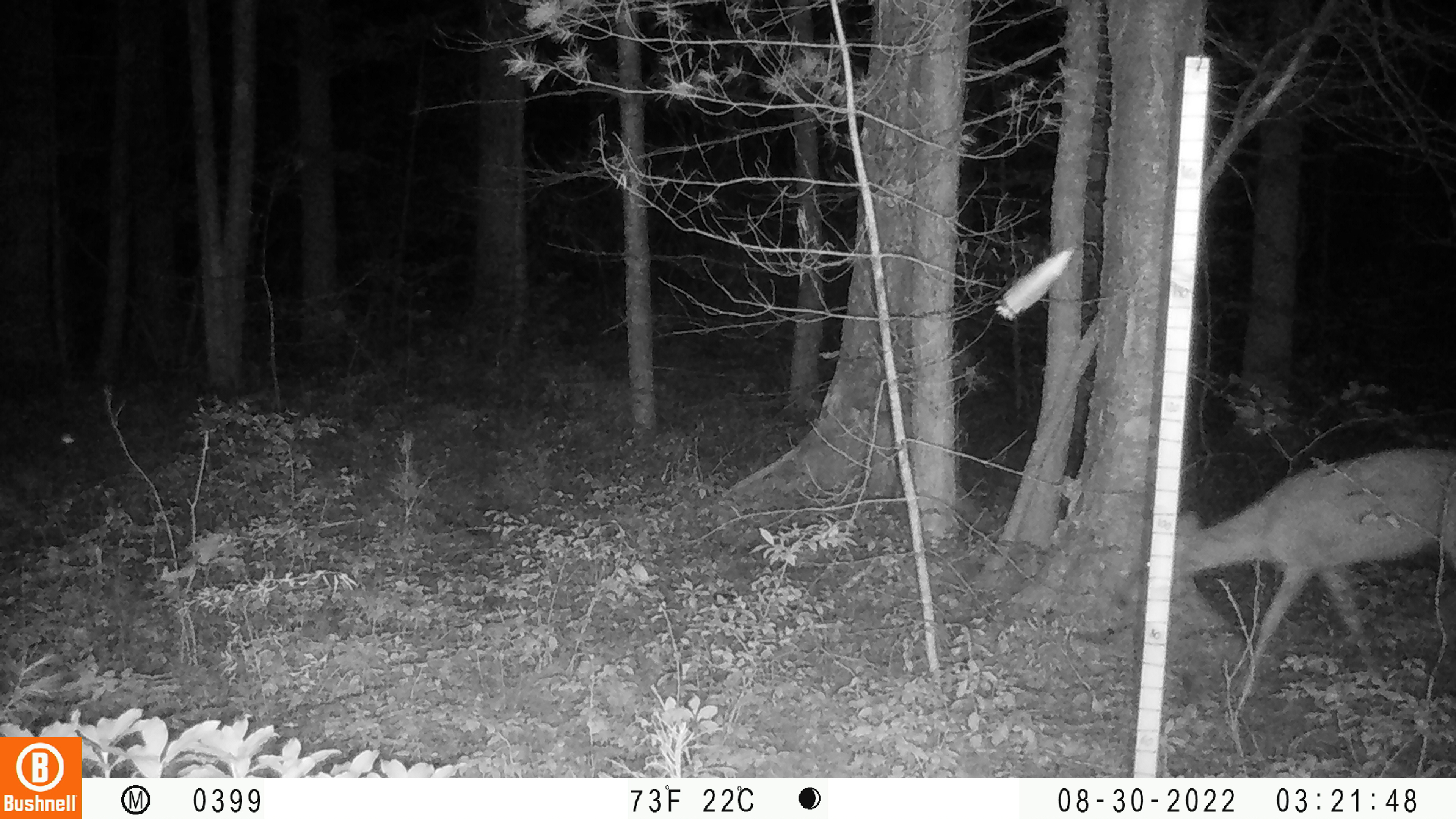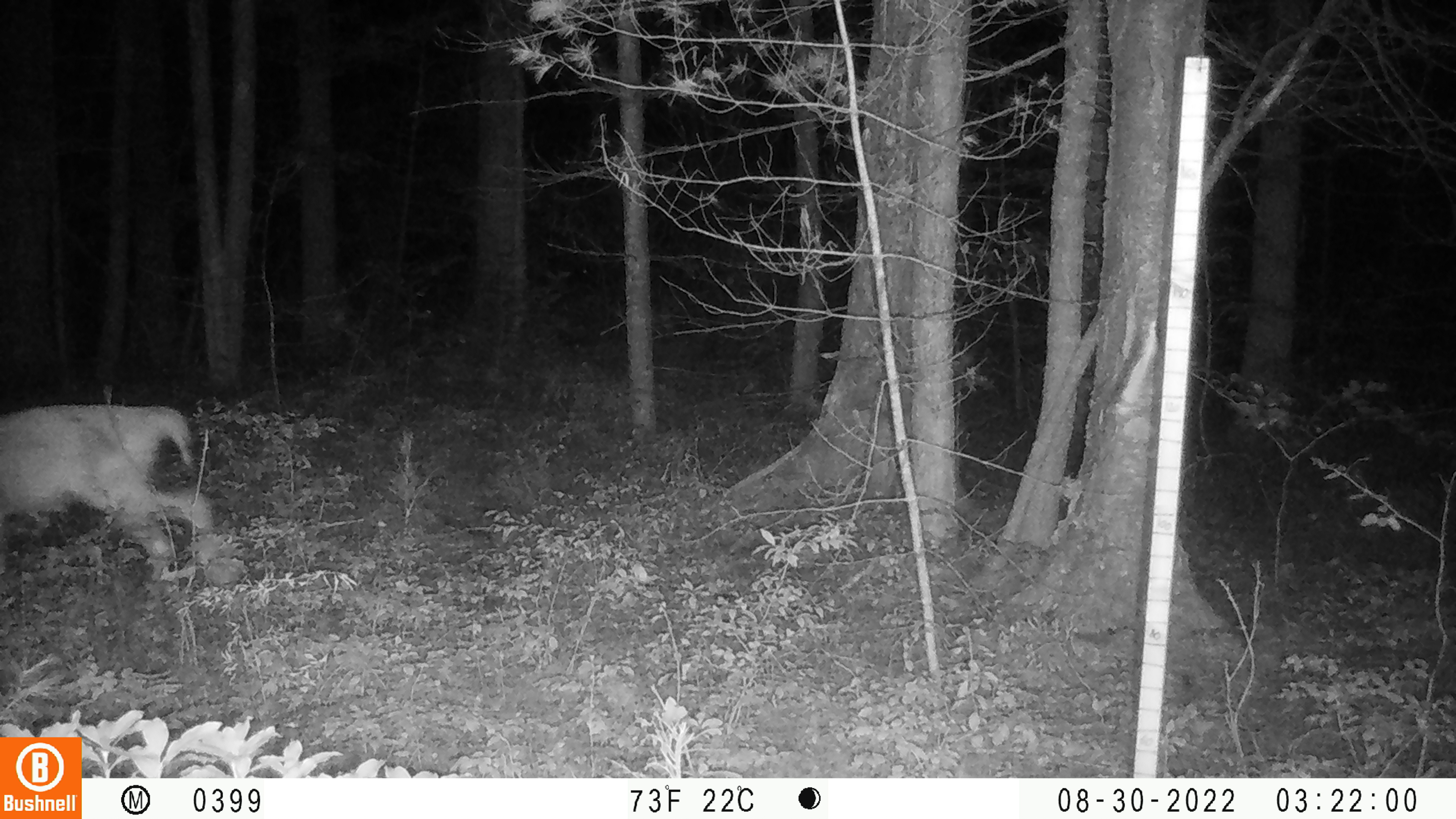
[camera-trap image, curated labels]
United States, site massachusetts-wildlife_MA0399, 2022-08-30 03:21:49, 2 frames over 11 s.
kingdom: Animalia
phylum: Chordata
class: Mammalia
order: Artiodactyla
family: Cervidae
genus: Odocoileus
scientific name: Odocoileus virginianus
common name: white-tailed deer